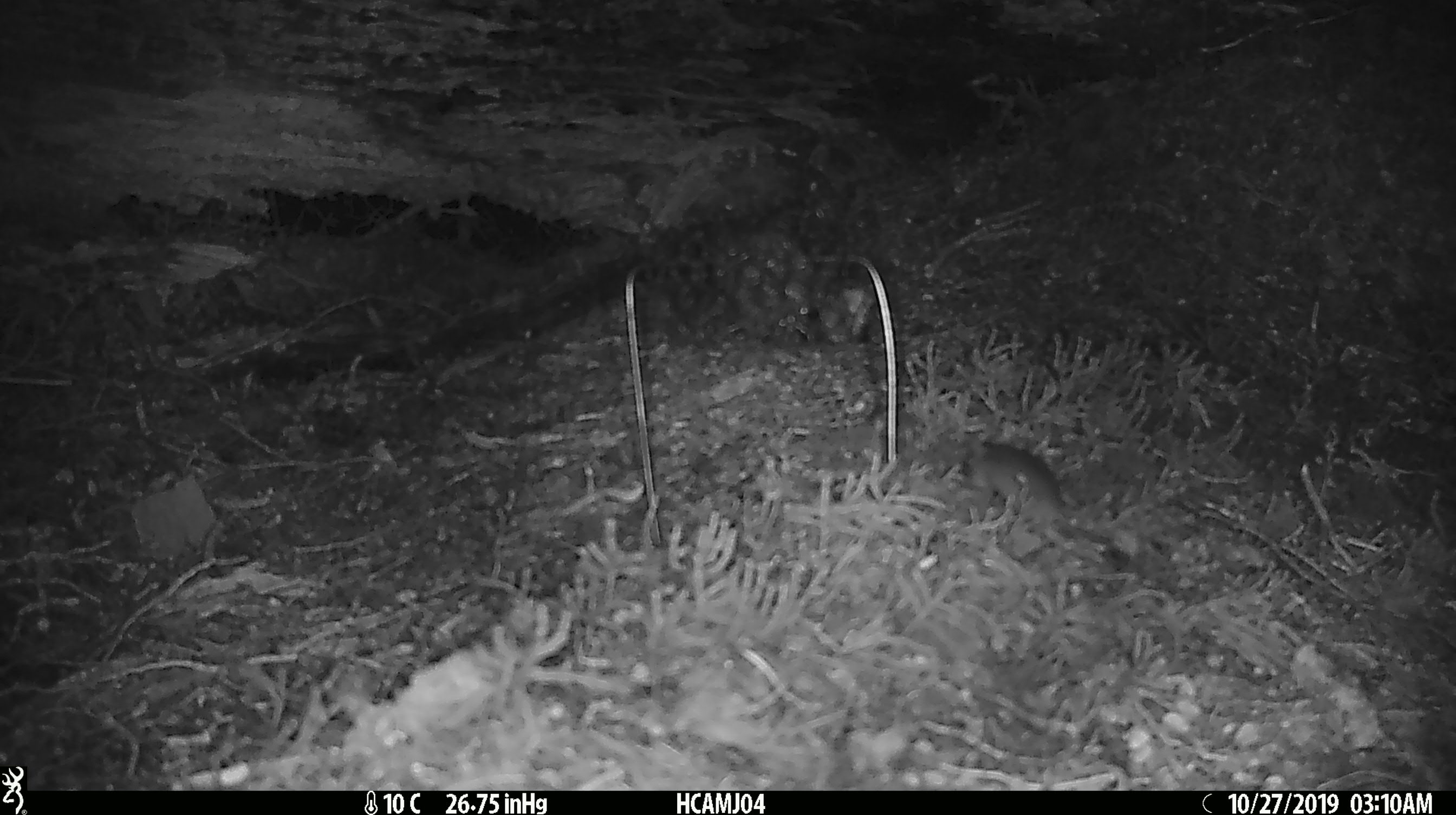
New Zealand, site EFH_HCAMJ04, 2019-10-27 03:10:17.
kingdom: Animalia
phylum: Chordata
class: Mammalia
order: Rodentia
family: Muridae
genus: Mus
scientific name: Mus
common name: mouse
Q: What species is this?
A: Mouse (Mus).